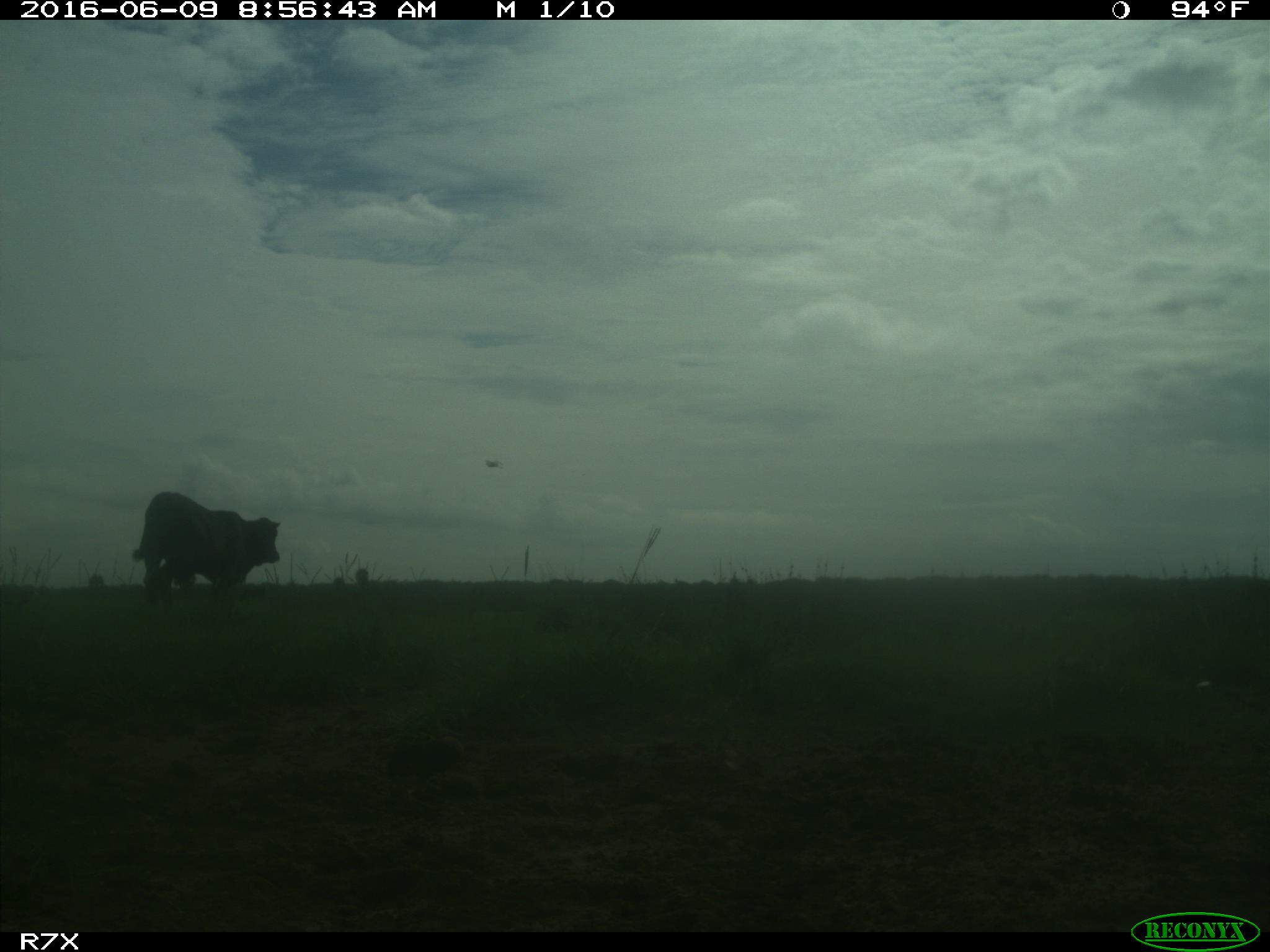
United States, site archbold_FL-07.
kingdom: Animalia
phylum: Chordata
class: Mammalia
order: Artiodactyla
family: Bovidae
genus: Bos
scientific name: Bos taurus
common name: domestic cow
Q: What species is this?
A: Bos taurus (domestic cow).